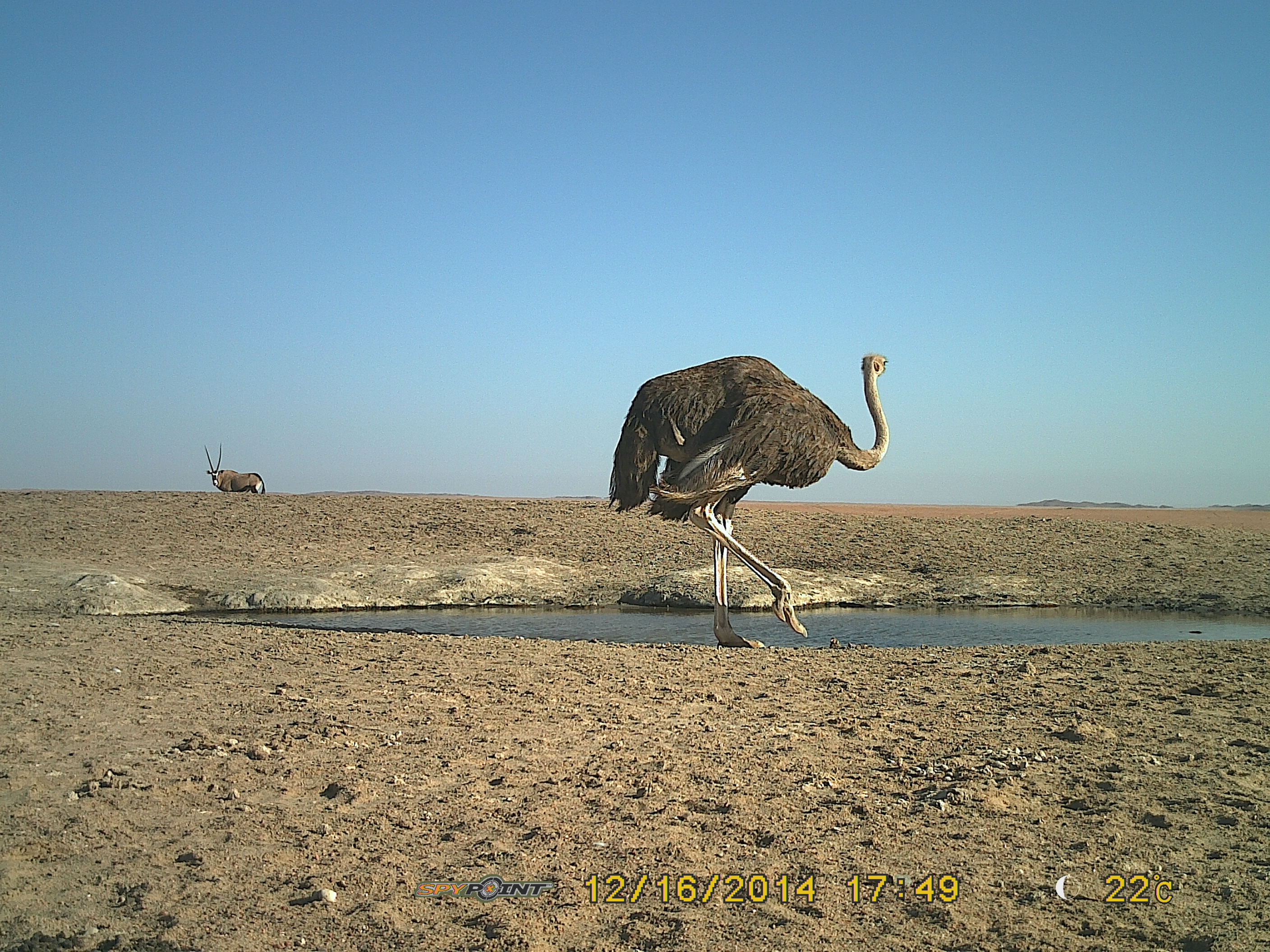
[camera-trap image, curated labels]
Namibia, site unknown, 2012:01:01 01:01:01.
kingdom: Animalia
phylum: Chordata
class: Aves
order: Struthioniformes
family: Struthionidae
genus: Struthio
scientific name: Struthio camelus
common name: common ostrich